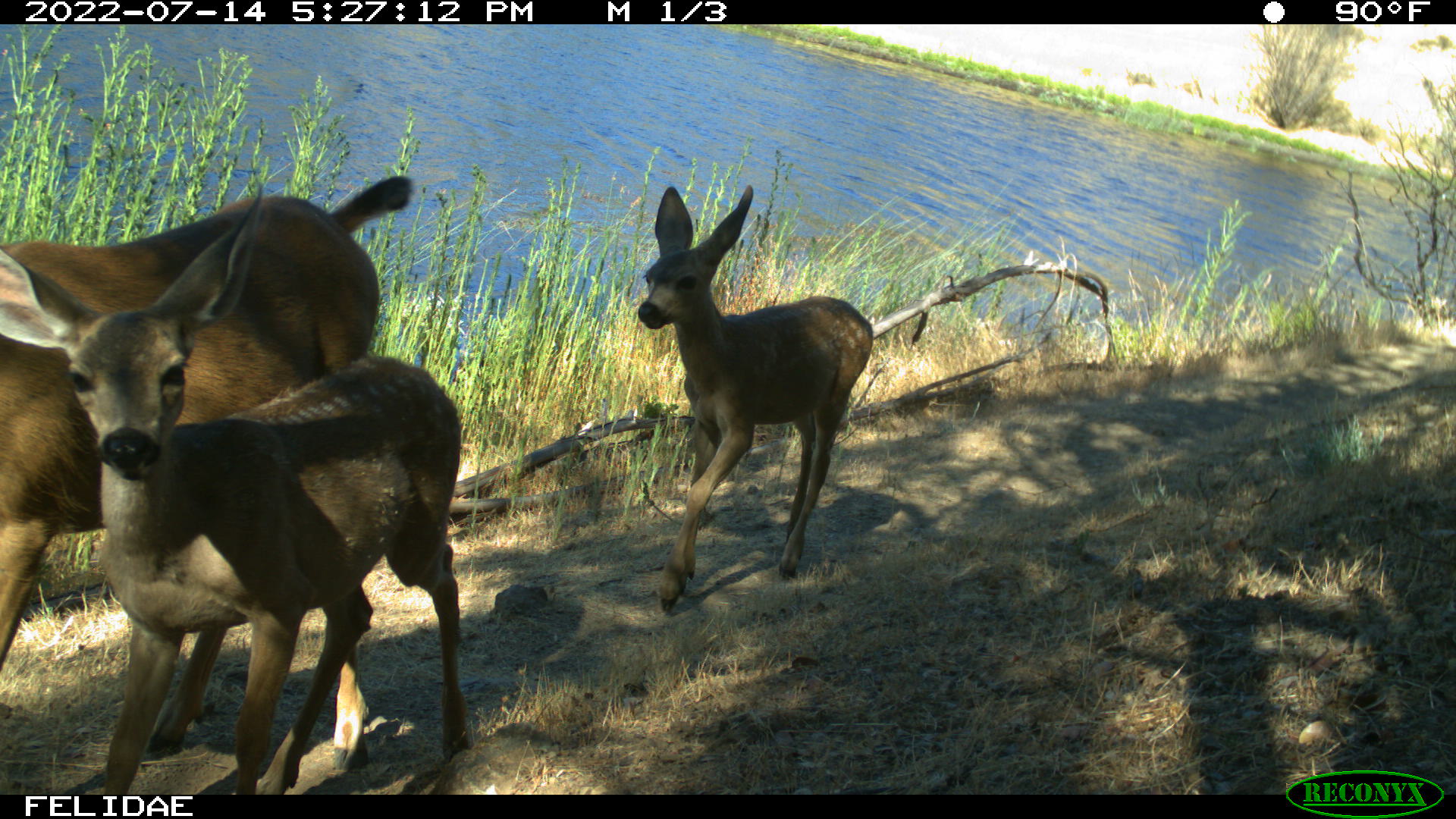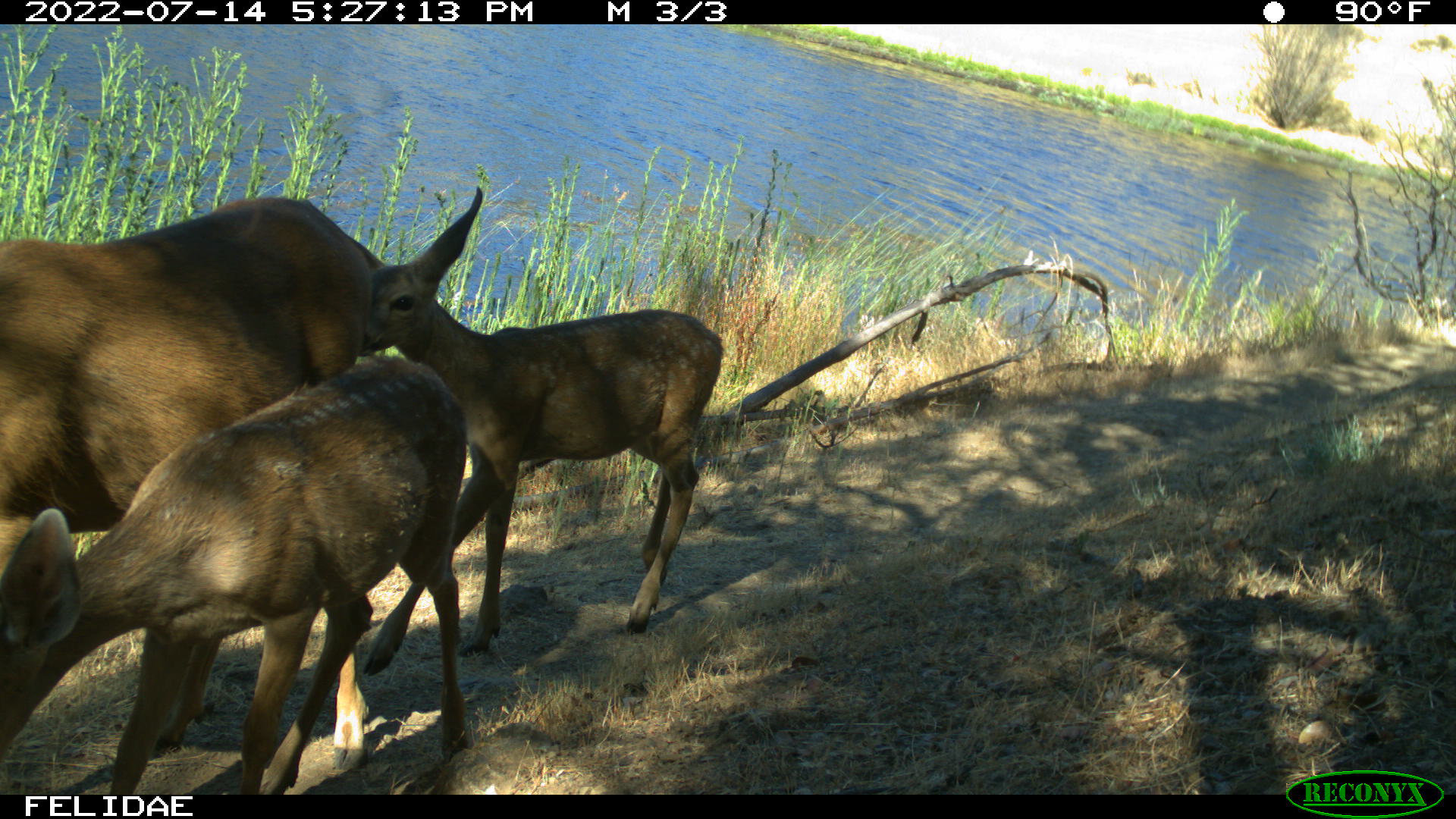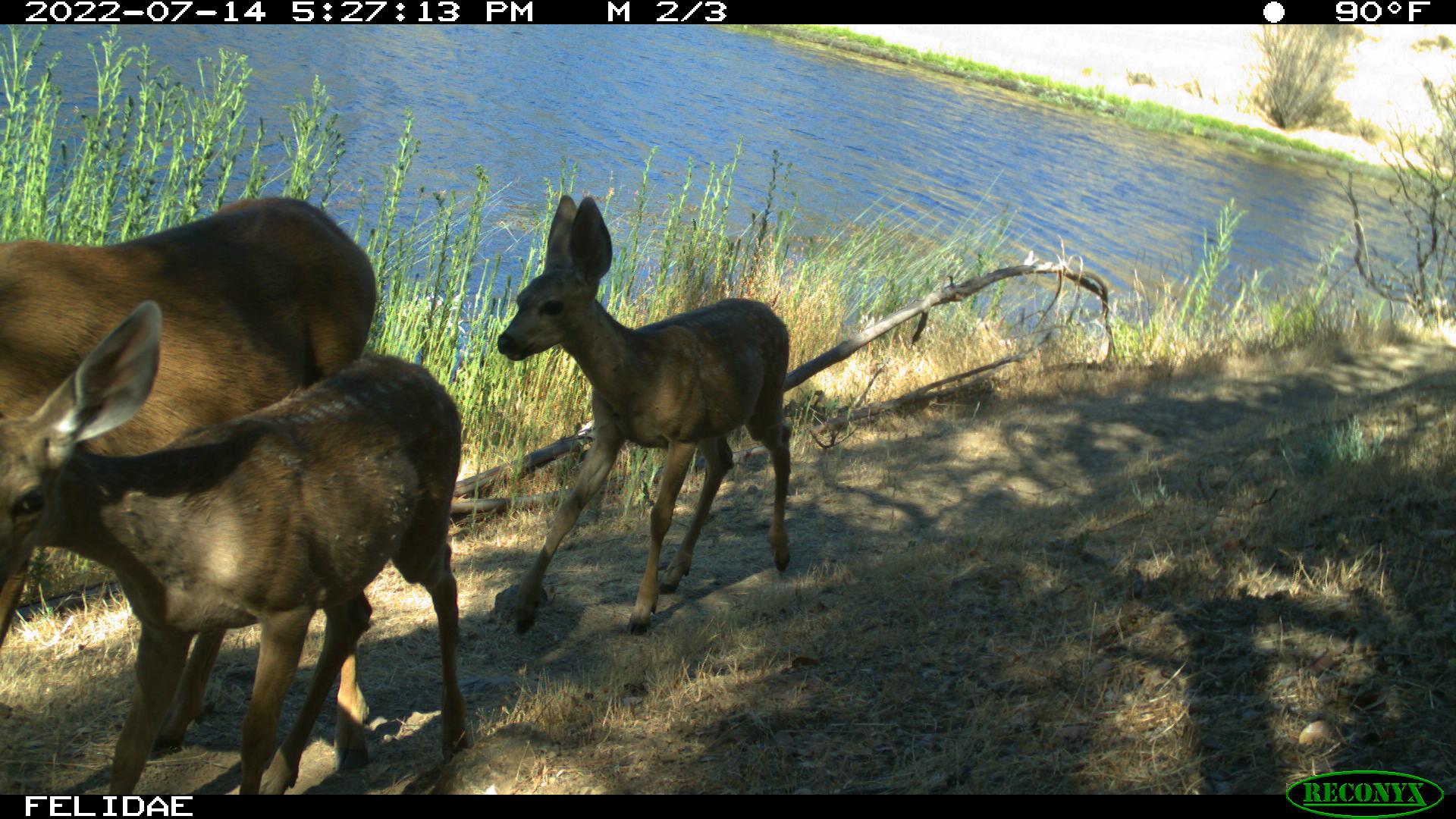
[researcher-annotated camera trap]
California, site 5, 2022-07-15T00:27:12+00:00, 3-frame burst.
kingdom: Animalia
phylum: Chordata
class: Mammalia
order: Artiodactyla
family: Cervidae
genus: Odocoileus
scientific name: Odocoileus hemionus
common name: mule deer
Mule deer (Odocoileus hemionus).